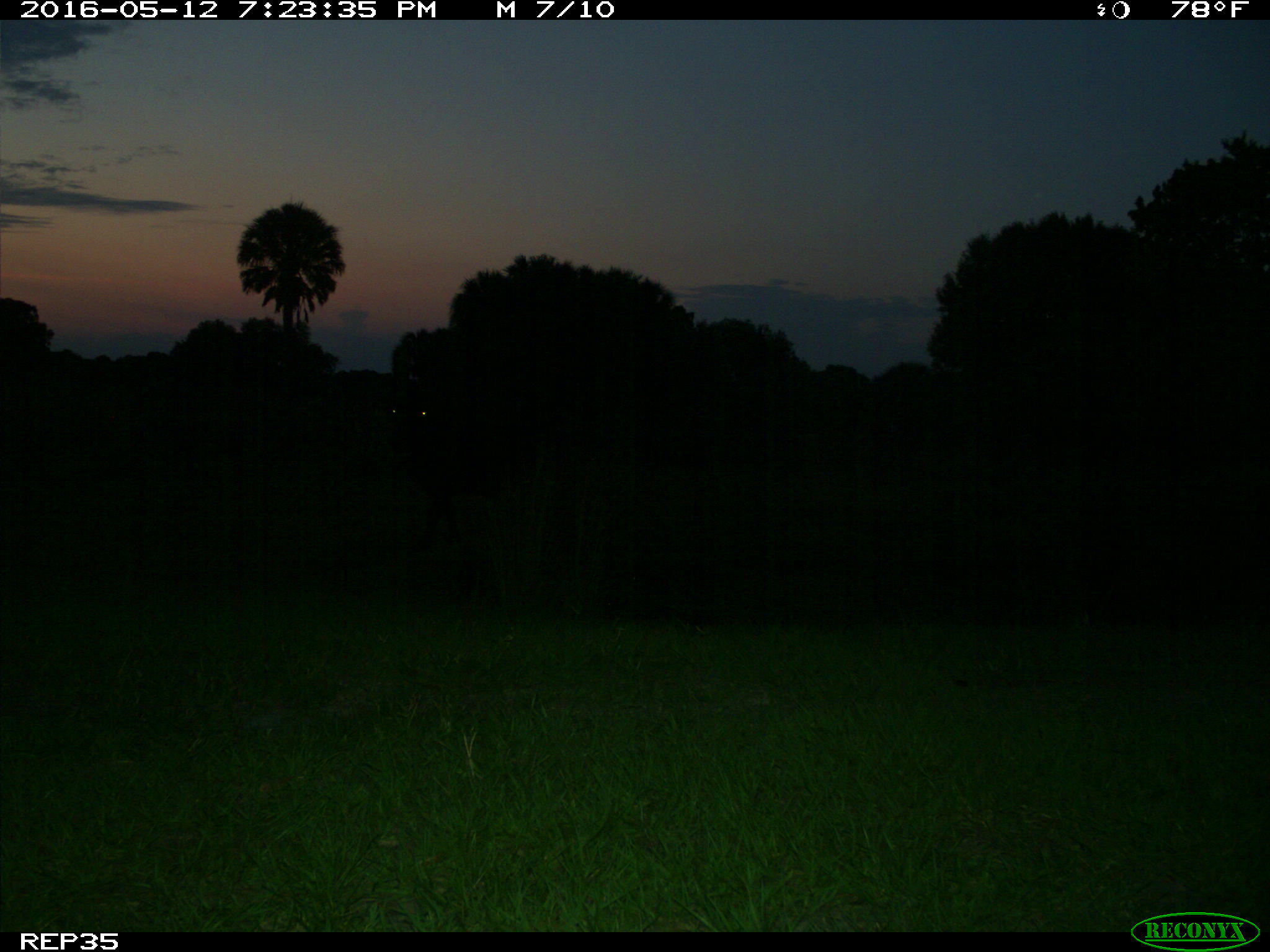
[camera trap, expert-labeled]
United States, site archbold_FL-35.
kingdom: Animalia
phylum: Chordata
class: Mammalia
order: Artiodactyla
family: Bovidae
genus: Bos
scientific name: Bos taurus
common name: domestic cow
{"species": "Bos taurus (domestic cow)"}